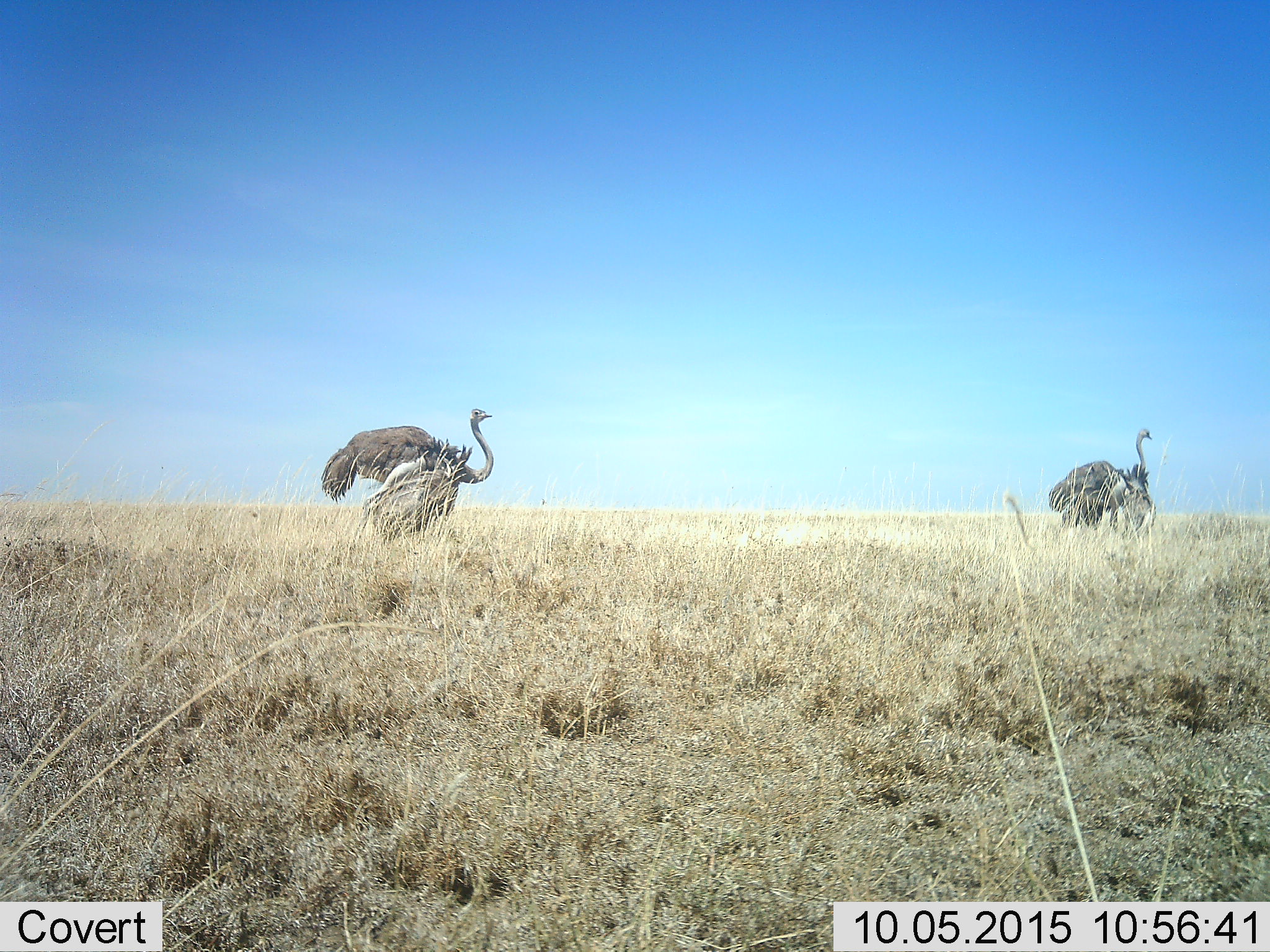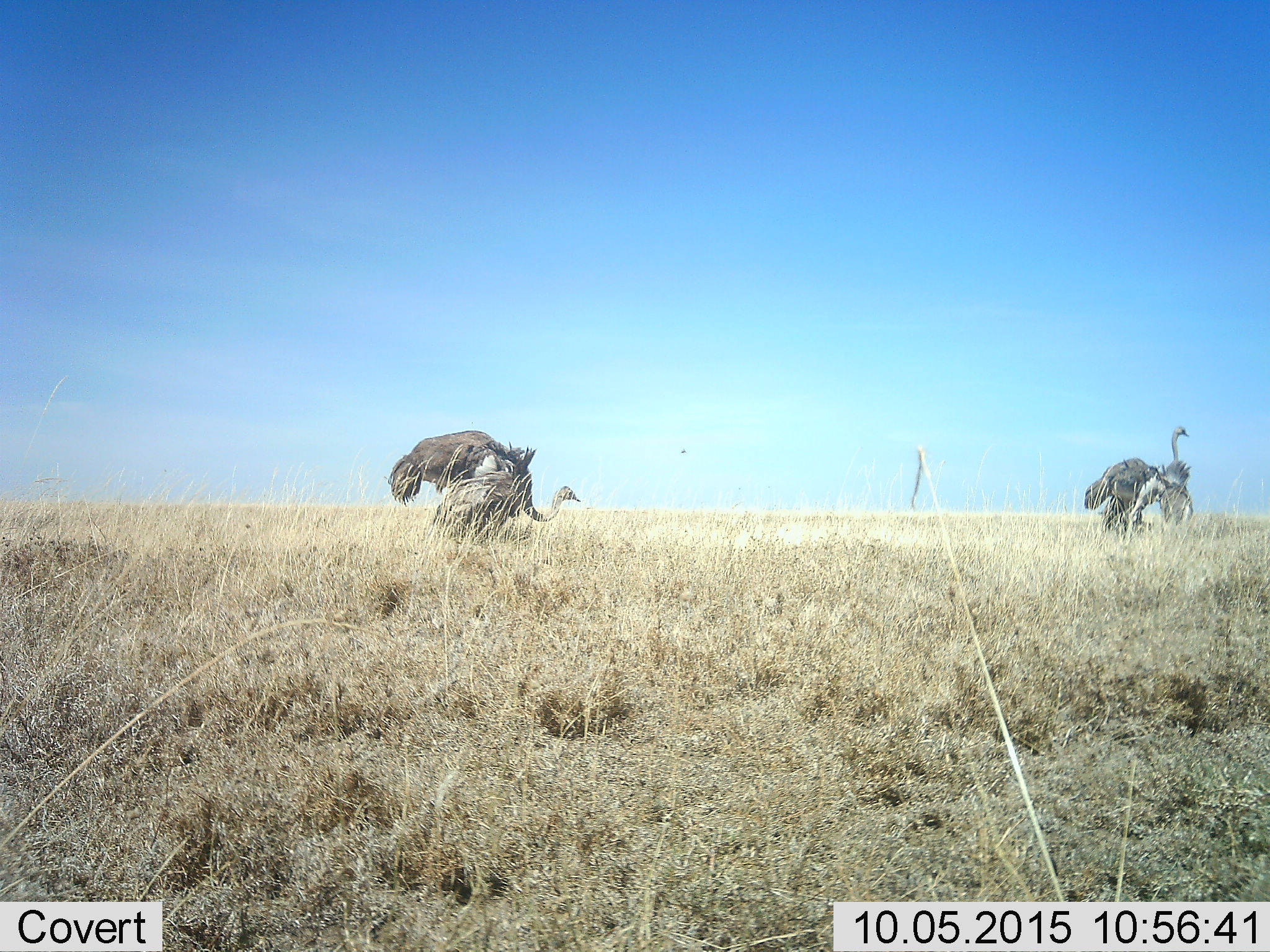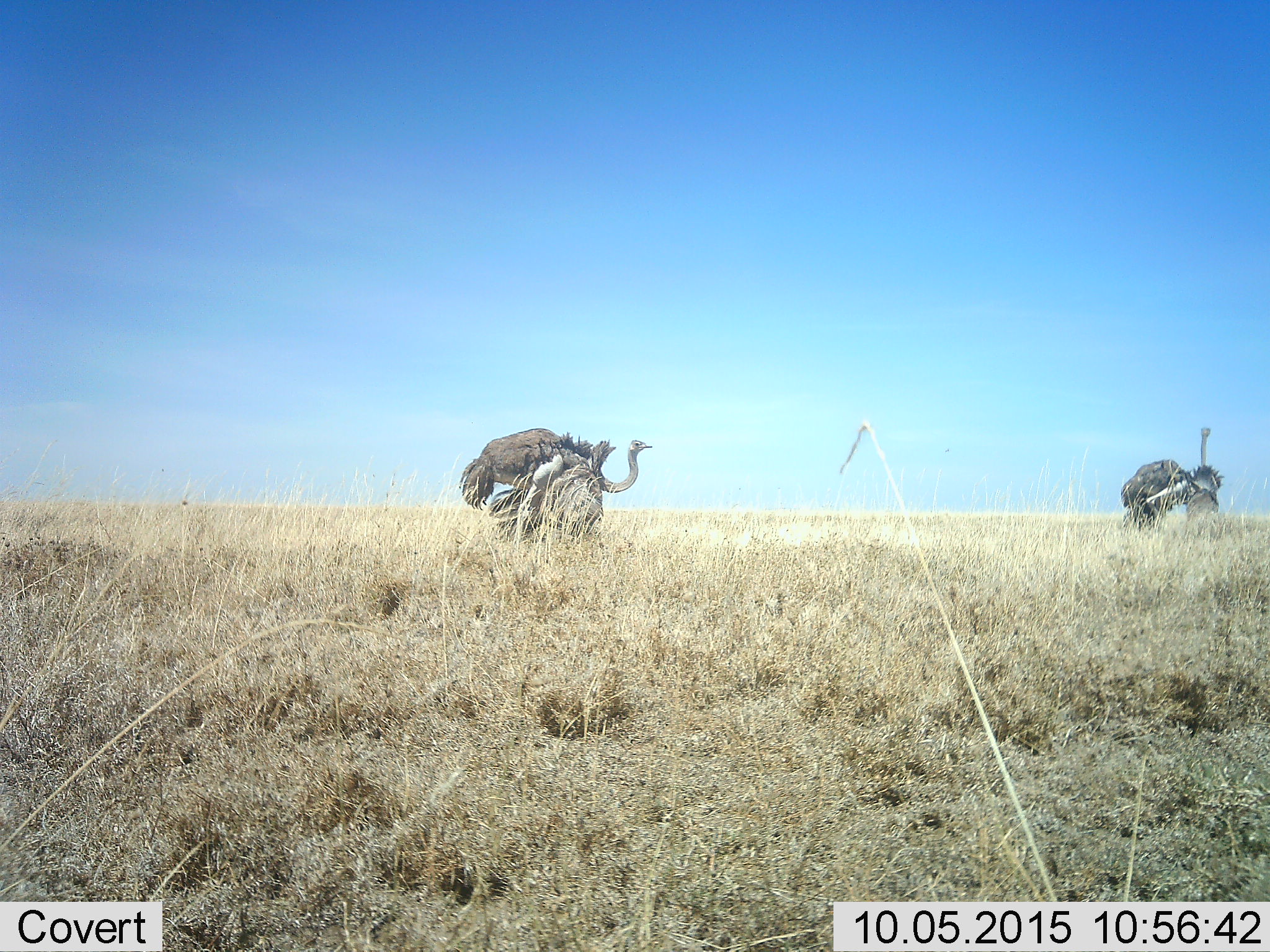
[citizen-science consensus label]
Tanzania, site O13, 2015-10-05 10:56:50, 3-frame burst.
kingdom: Animalia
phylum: Chordata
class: Aves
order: Struthioniformes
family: Struthionidae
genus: Struthio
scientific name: Struthio camelus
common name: ostrich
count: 2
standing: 11%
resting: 0%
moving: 89%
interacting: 0%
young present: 0%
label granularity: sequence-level